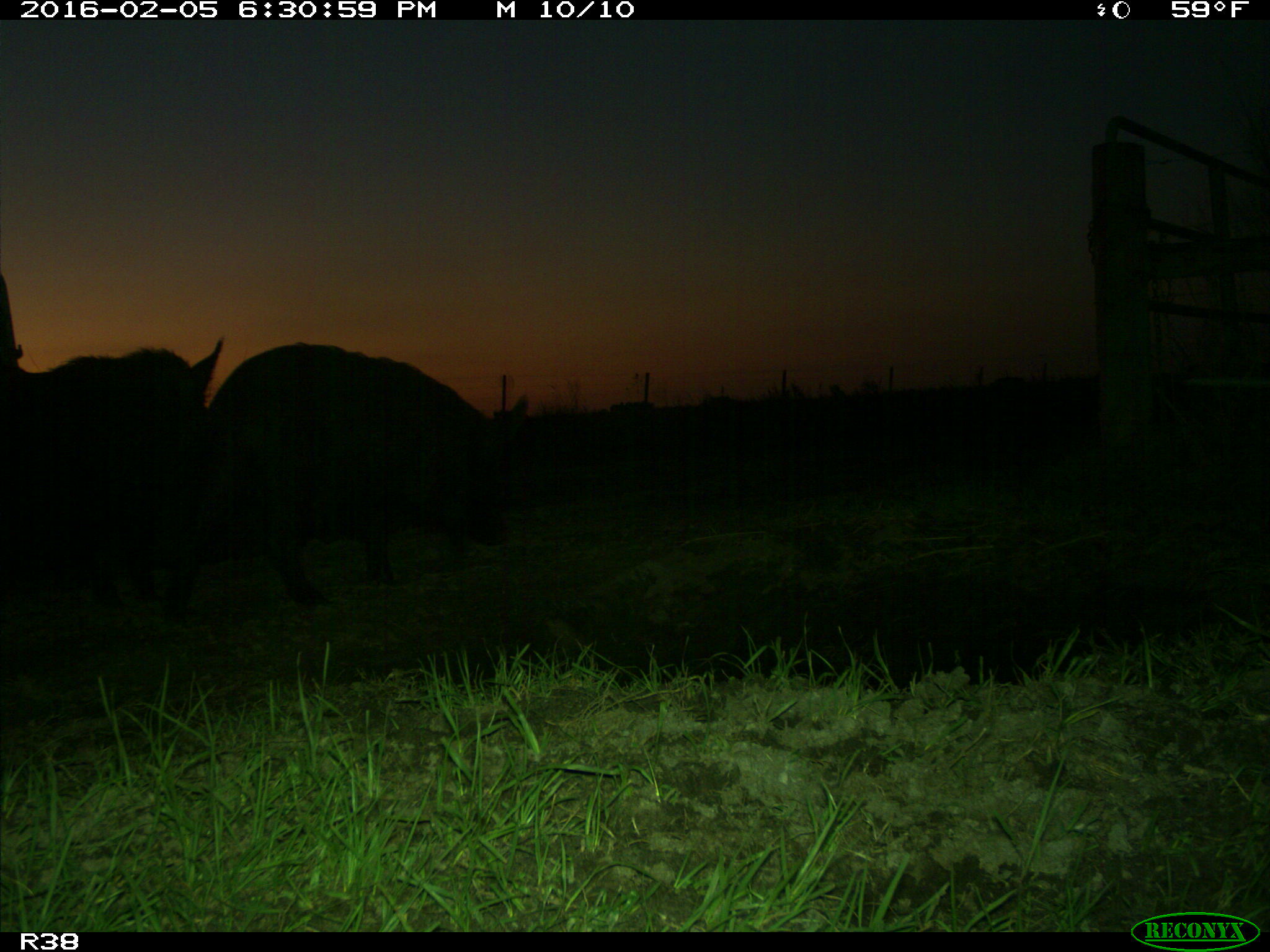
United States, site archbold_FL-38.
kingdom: Animalia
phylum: Chordata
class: Mammalia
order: Artiodactyla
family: Suidae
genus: Sus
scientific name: Sus scrofa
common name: wild boar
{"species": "Sus scrofa (wild boar)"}